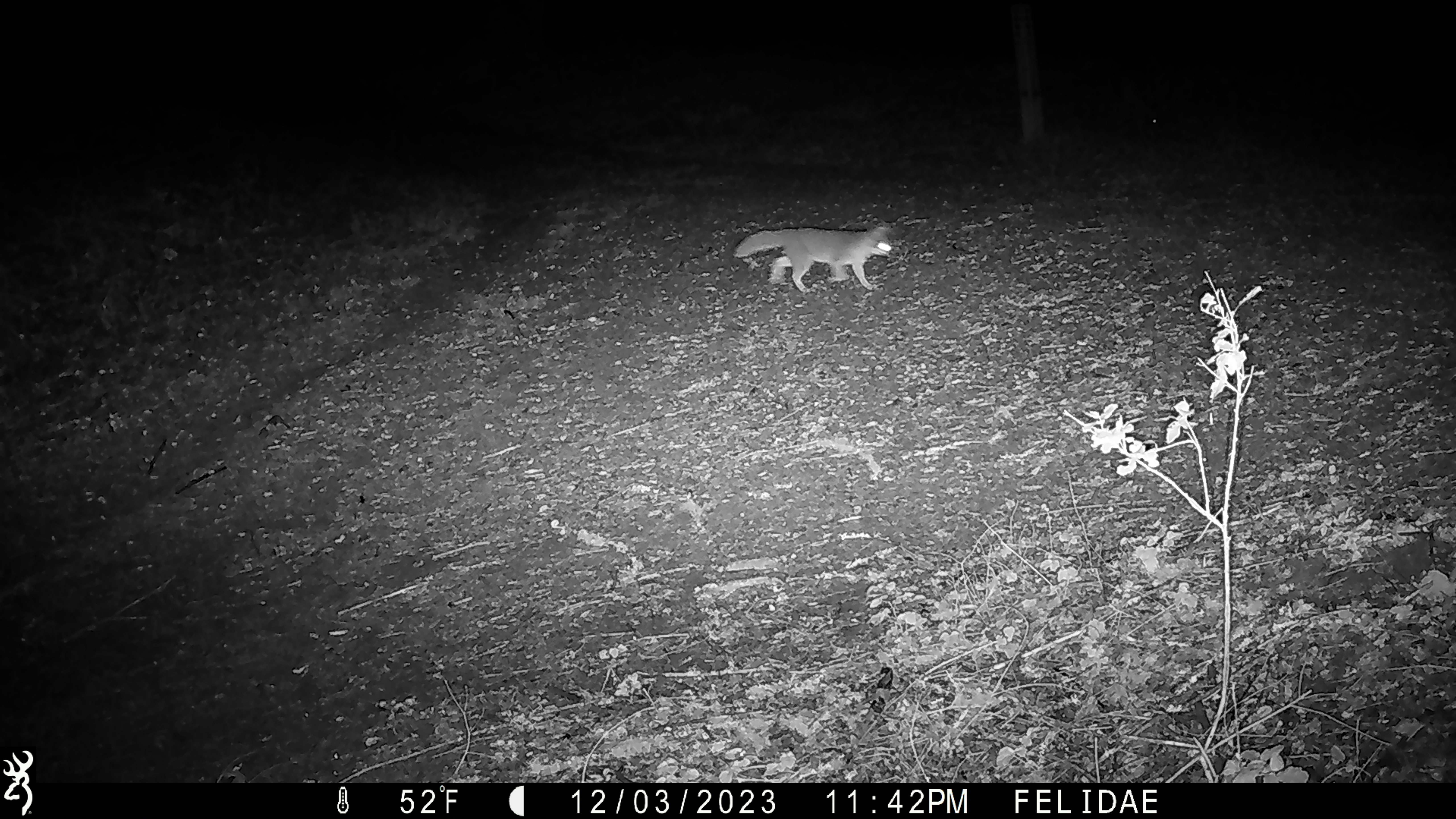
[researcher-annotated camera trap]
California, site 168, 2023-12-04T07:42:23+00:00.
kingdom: Animalia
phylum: Chordata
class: Mammalia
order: Carnivora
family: Canidae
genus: Urocyon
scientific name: Urocyon cinereoargenteus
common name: gray fox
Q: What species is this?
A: Gray fox (Urocyon cinereoargenteus).